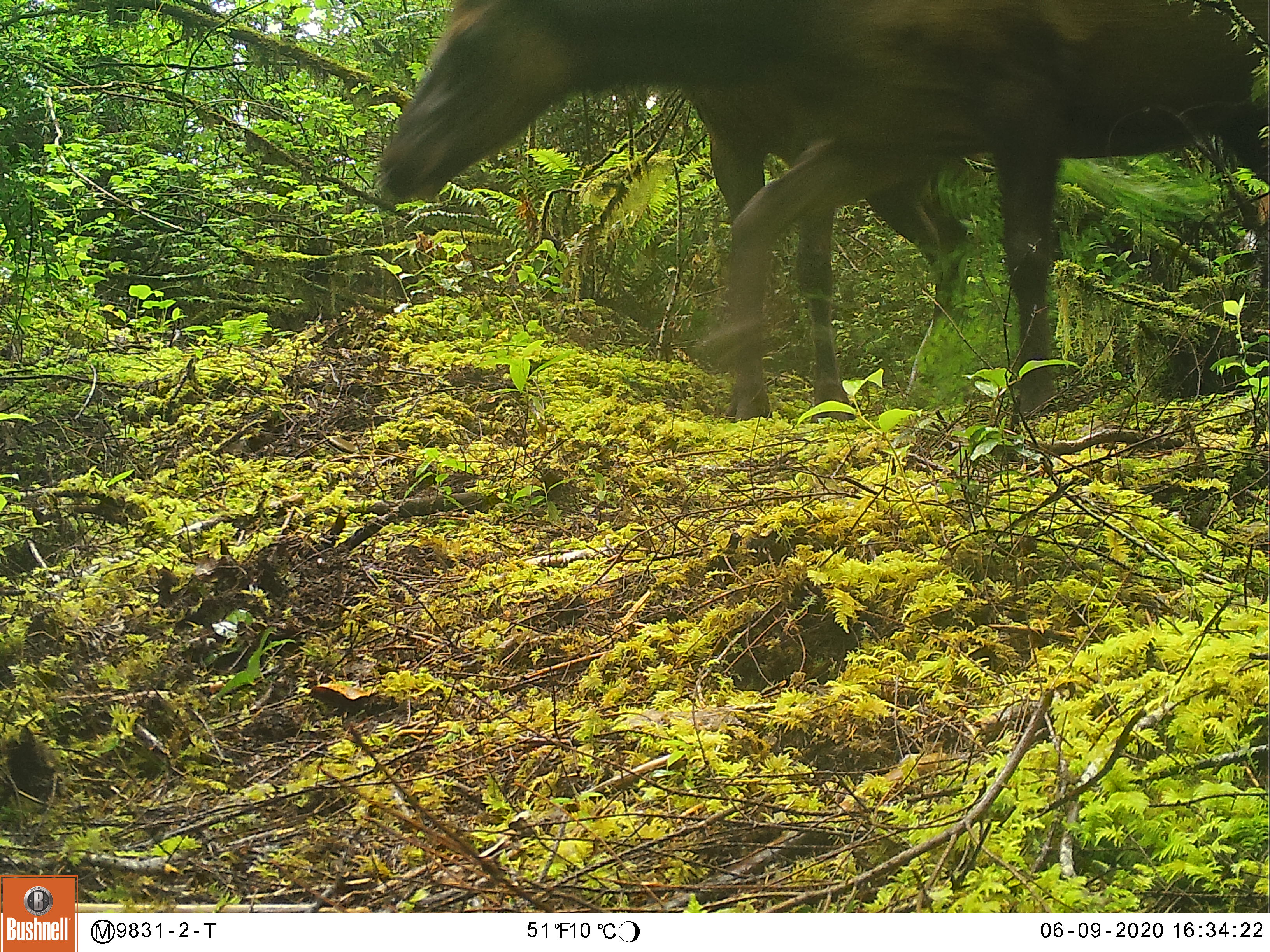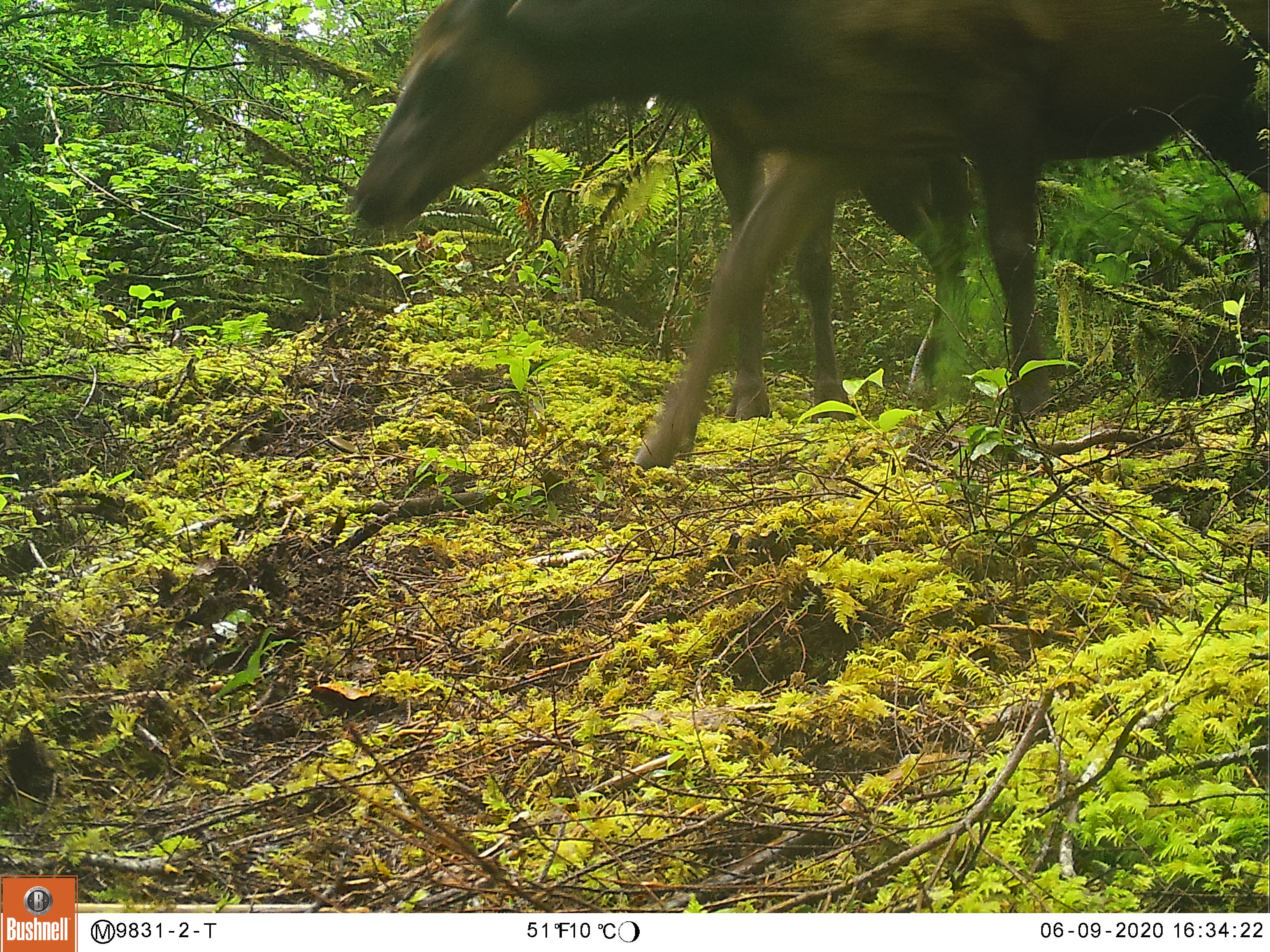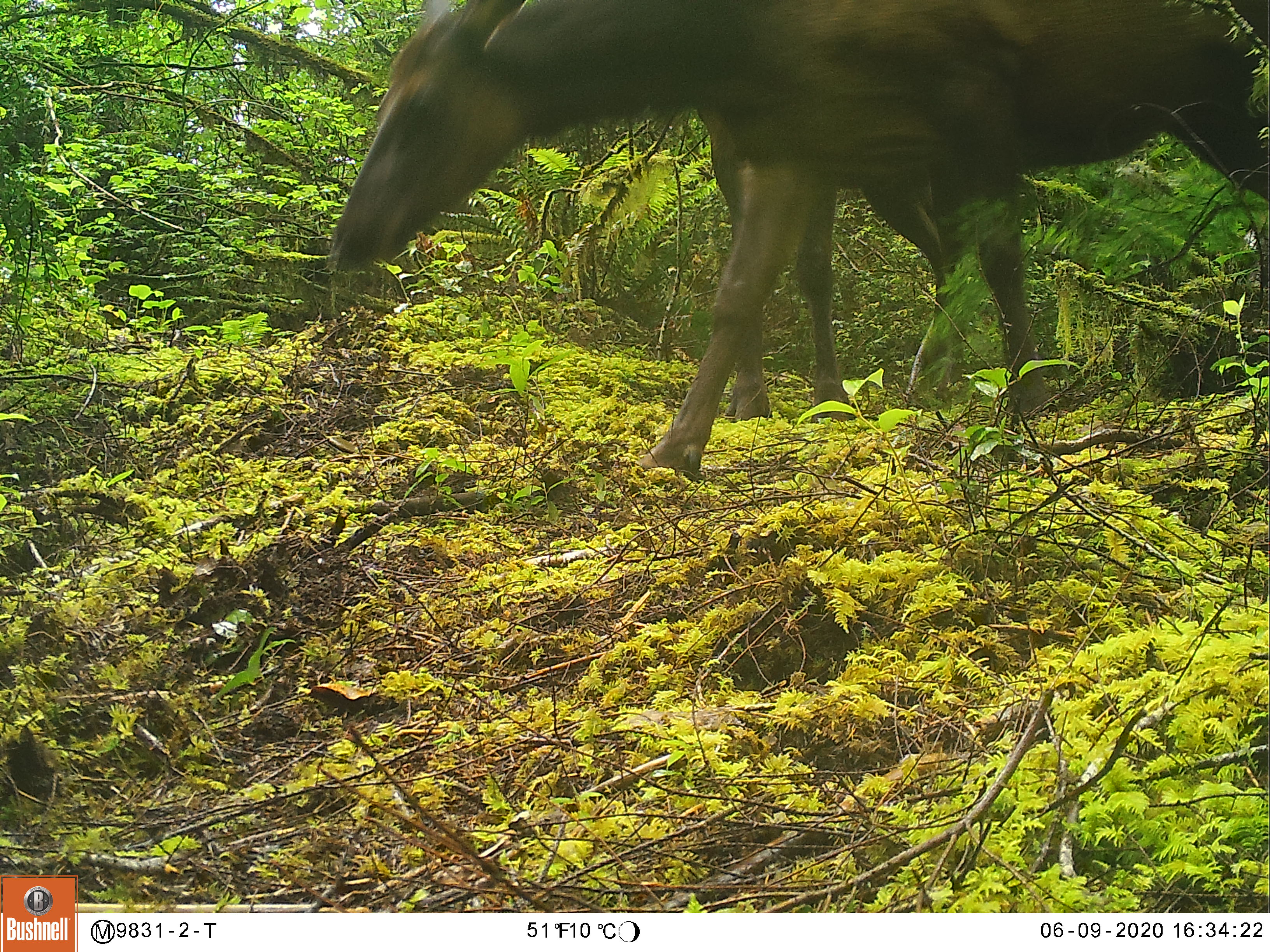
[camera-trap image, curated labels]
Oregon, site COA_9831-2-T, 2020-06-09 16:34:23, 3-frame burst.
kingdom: Animalia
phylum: Chordata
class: Mammalia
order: Artiodactyla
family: Cervidae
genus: Cervus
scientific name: Cervus canadensis roosevelti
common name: roosevelt elk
Roosevelt elk (Cervus canadensis roosevelti).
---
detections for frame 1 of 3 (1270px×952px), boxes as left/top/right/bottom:
roosevelt elk: 373/2/1266/417; 703/128/856/422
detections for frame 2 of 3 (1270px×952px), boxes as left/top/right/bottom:
roosevelt elk: 340/0/1264/472; 702/128/856/421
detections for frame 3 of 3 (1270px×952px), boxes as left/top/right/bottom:
roosevelt elk: 322/1/1266/485; 706/153/860/419